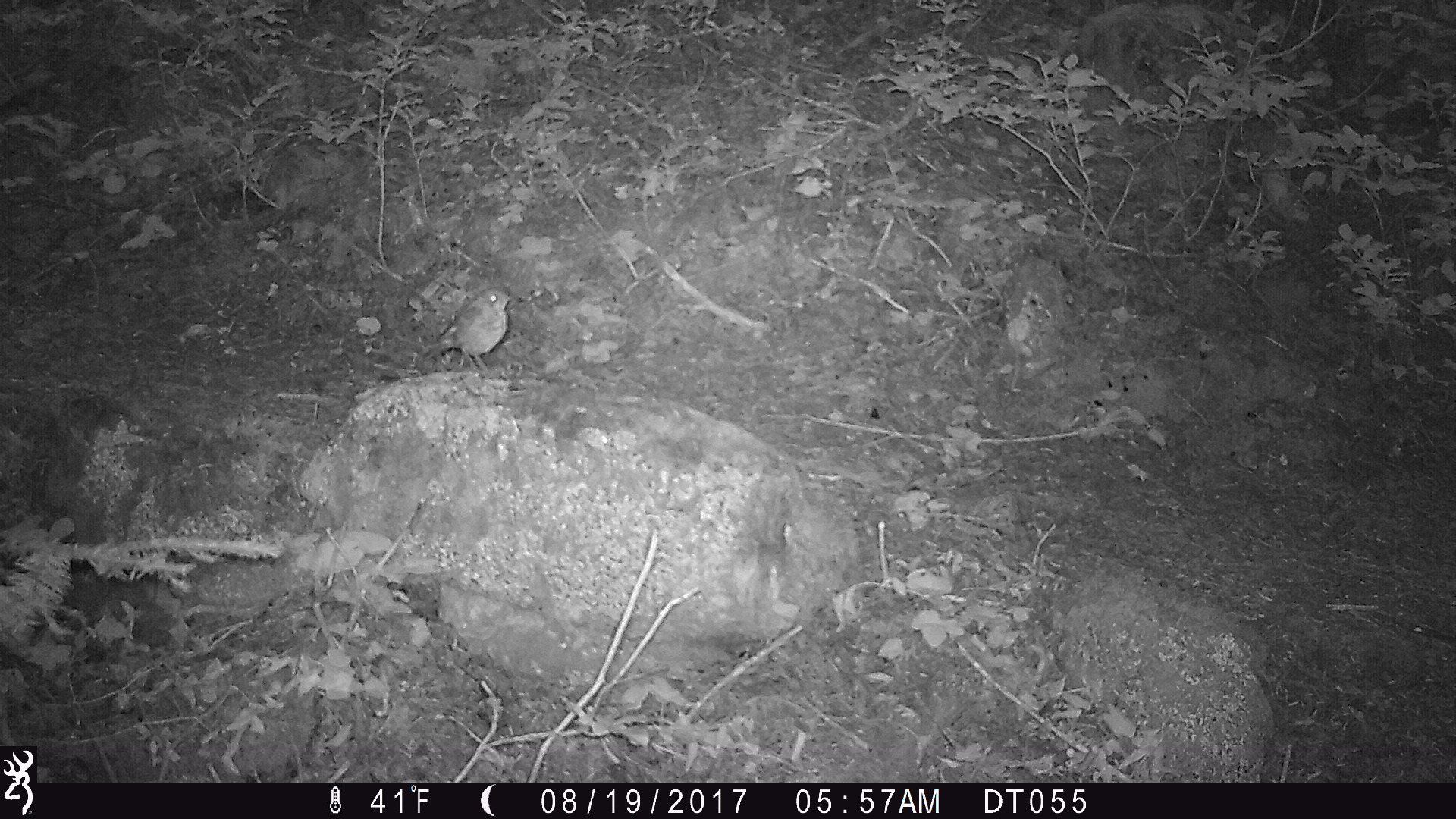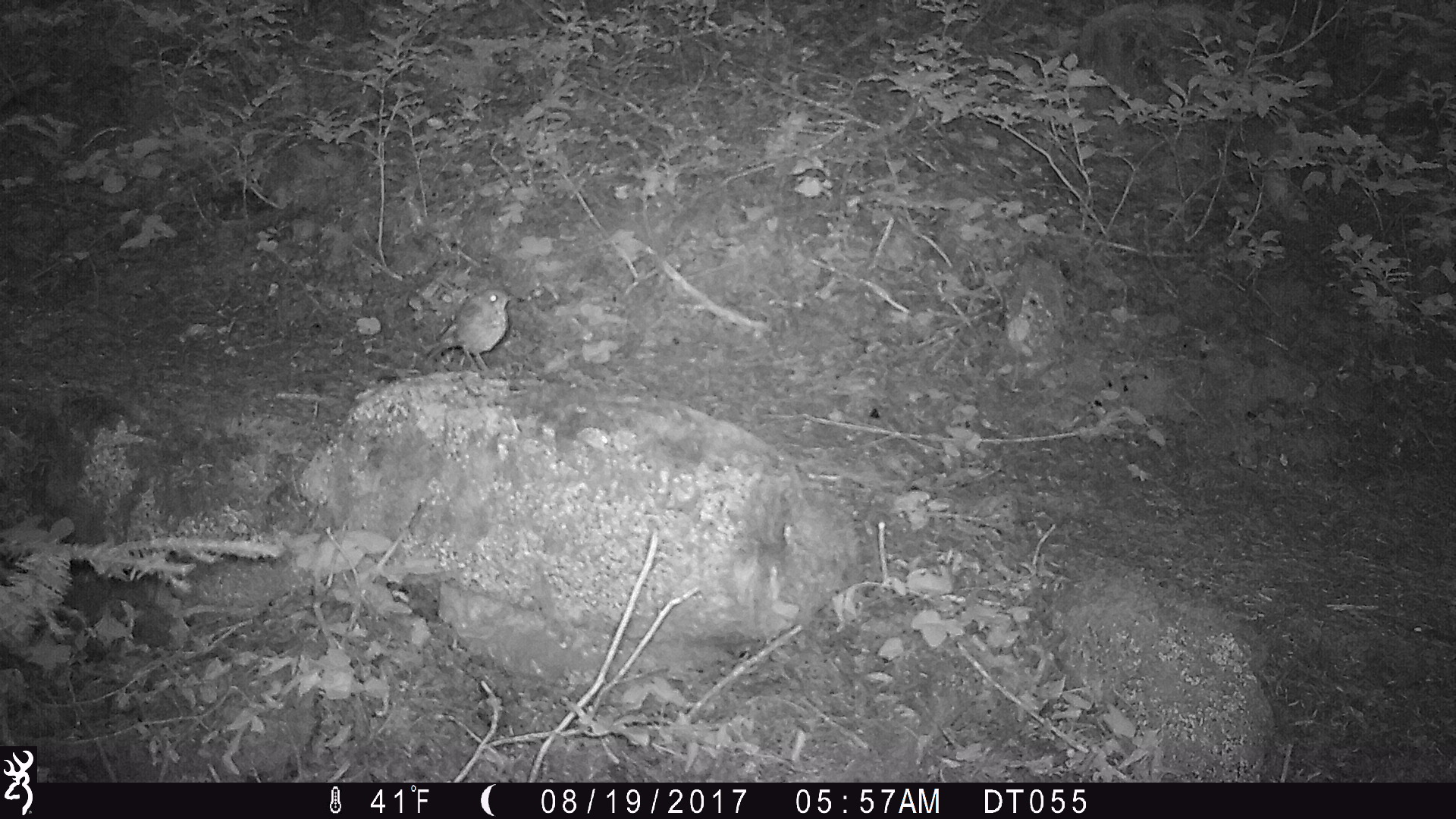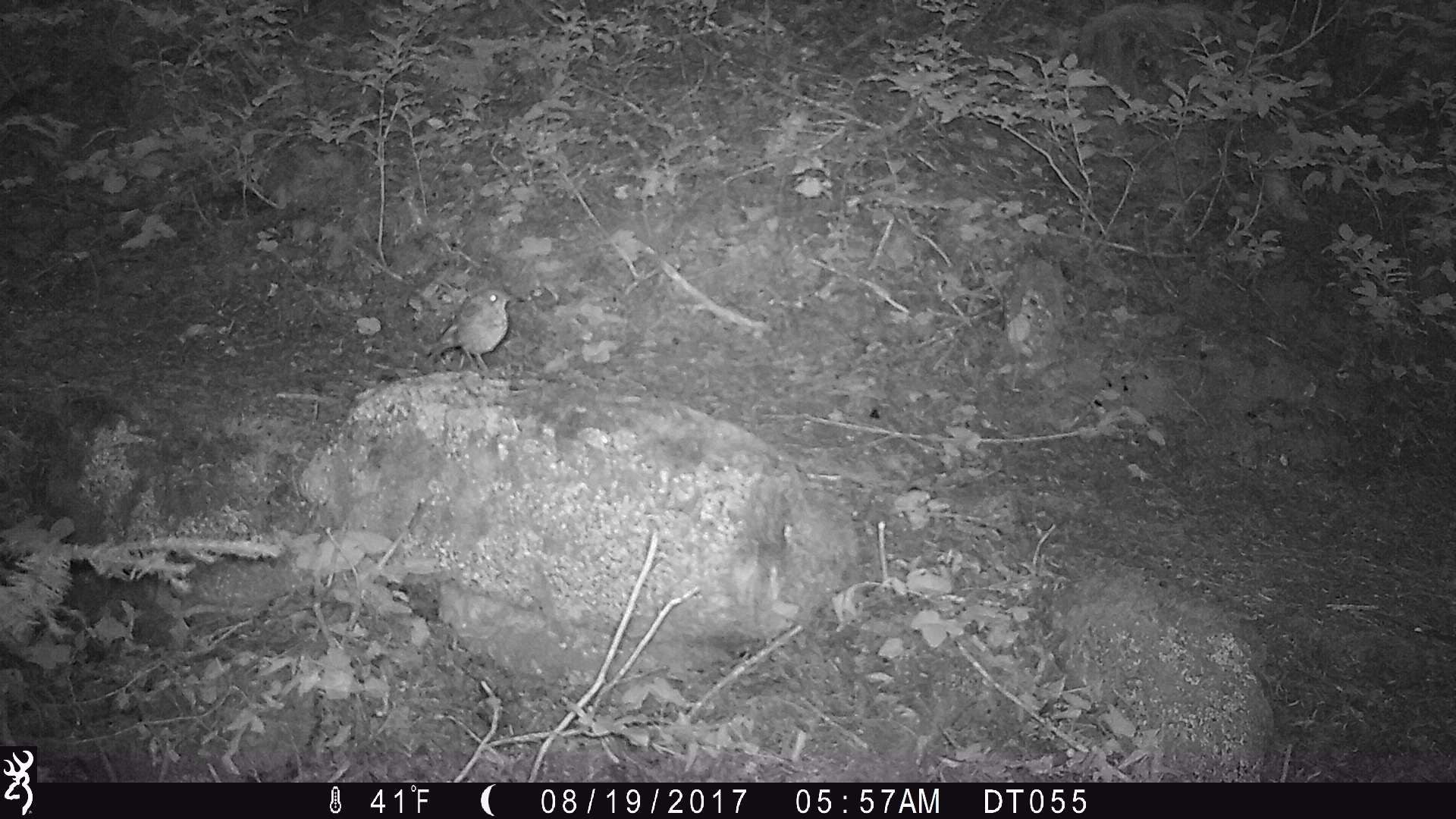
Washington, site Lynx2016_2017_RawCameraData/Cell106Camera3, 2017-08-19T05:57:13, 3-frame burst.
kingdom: Animalia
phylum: Chordata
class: Aves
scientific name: Aves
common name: birds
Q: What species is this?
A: Aves (birds).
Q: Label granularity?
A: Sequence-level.